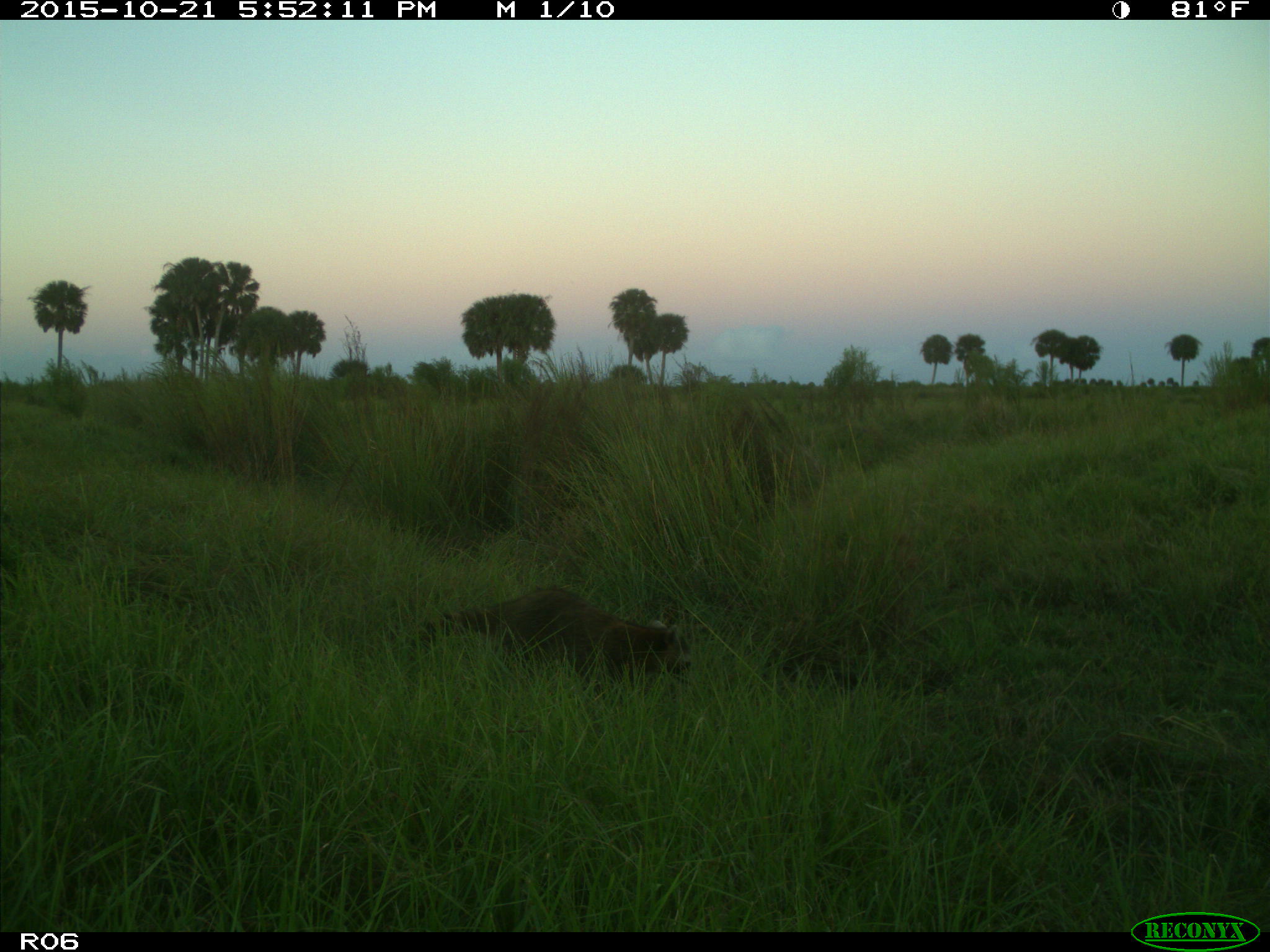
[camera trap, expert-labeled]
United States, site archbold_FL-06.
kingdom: Animalia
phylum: Chordata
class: Mammalia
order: Carnivora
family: Procyonidae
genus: Procyon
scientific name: Procyon lotor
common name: common raccoon